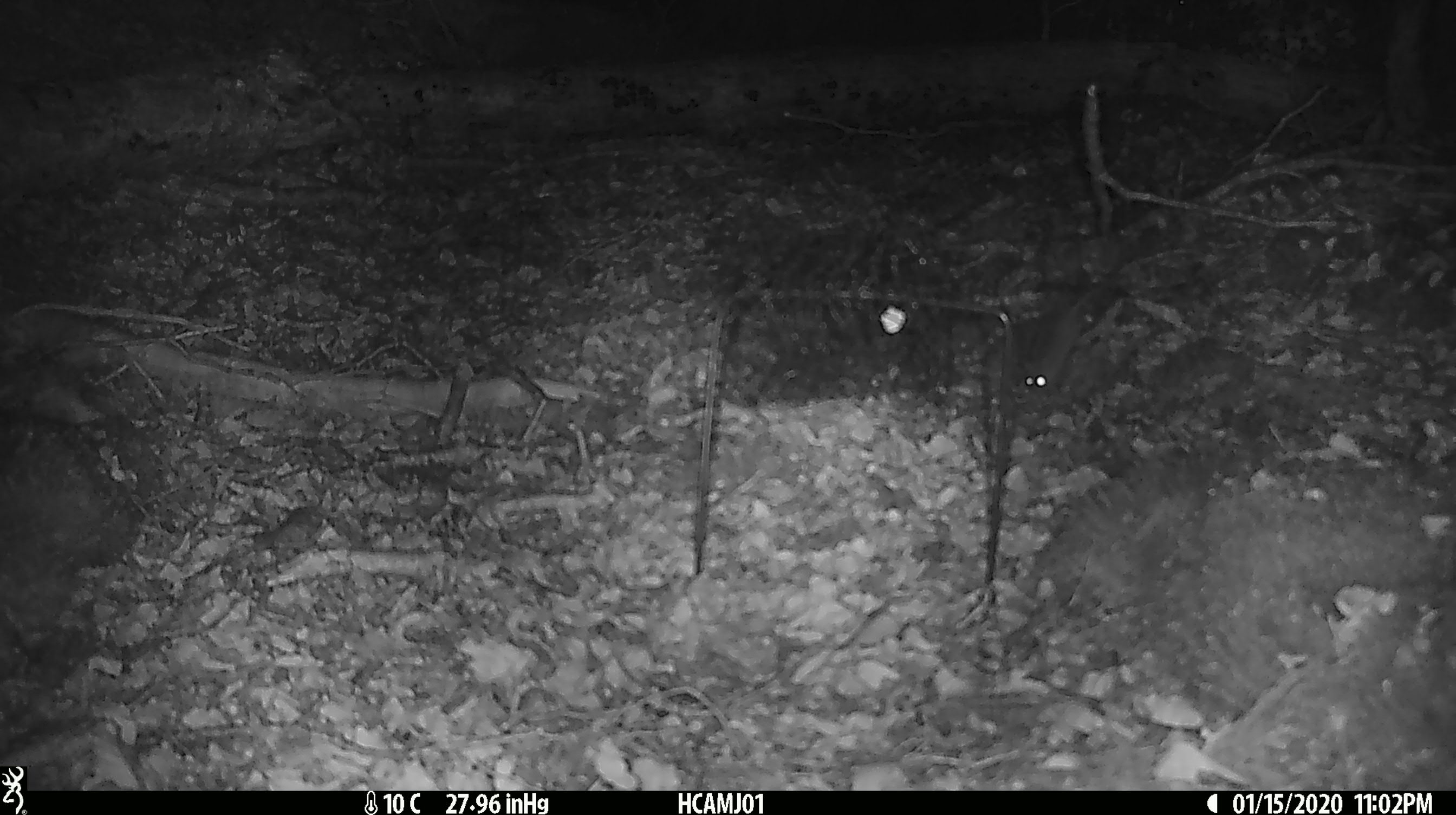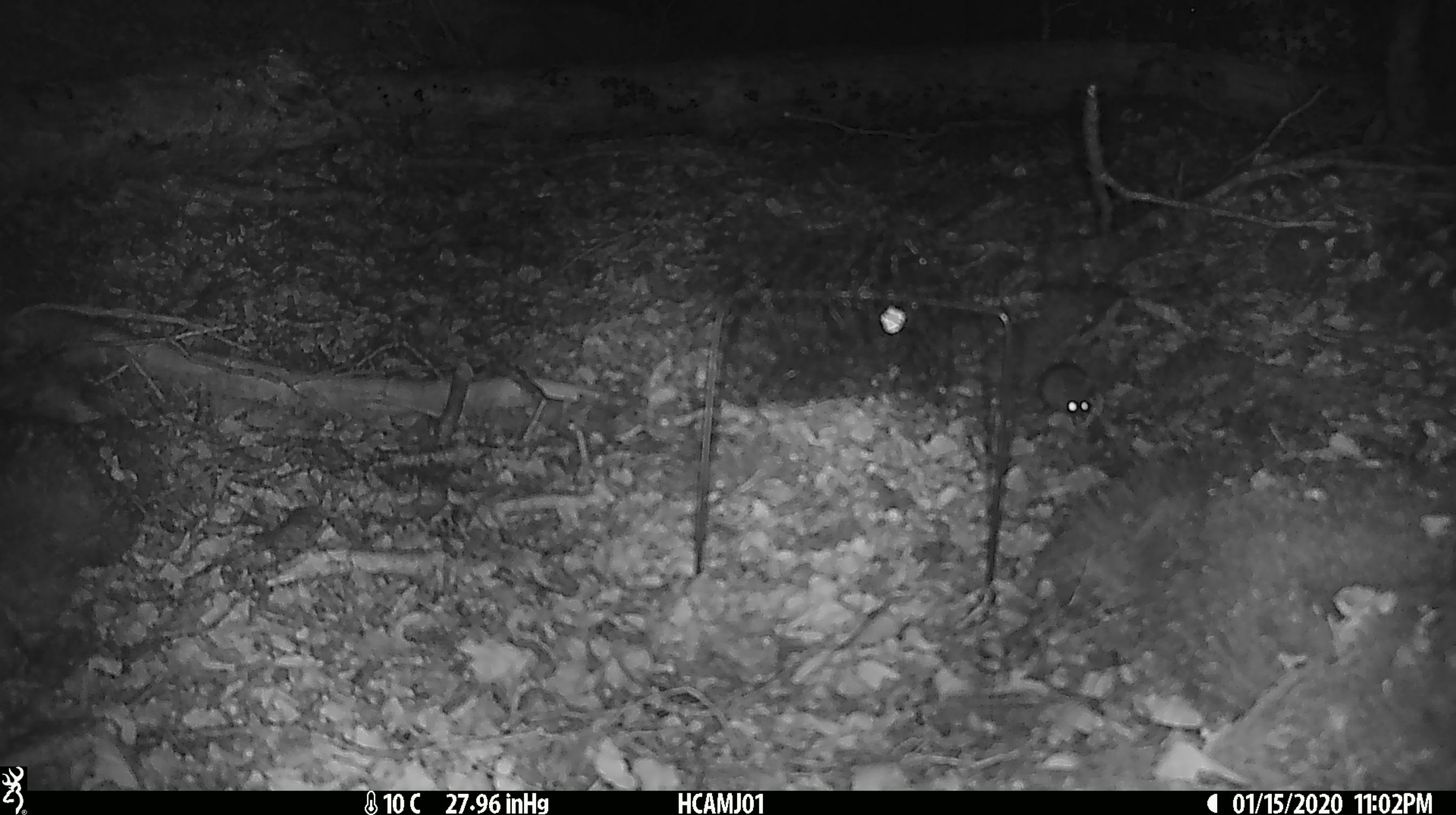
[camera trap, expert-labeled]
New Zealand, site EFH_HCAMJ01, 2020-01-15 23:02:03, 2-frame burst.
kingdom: Animalia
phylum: Chordata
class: Mammalia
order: Rodentia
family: Muridae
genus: Mus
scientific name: Mus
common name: mouse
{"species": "mouse (Mus)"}